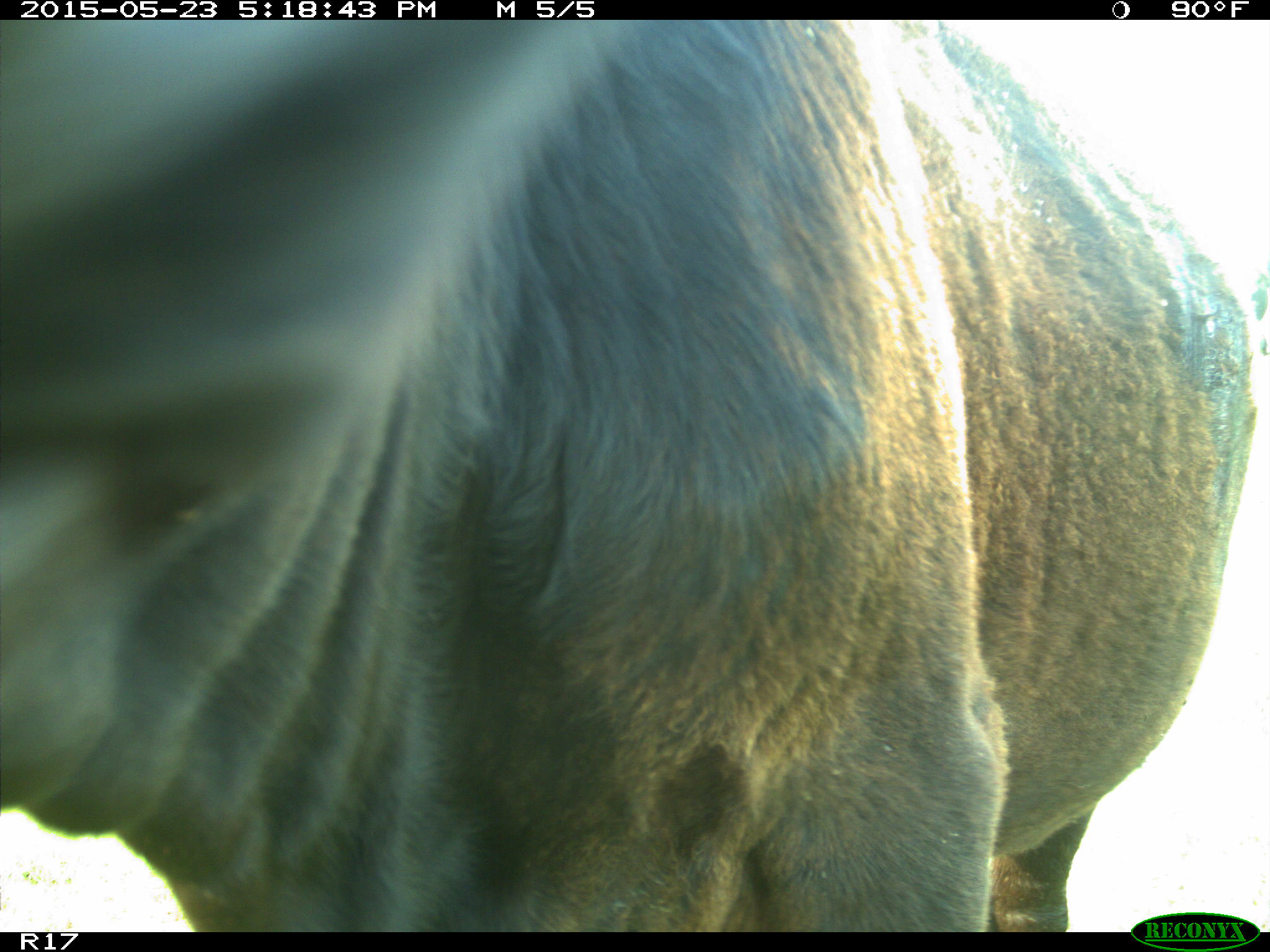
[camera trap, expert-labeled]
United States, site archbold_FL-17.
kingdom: Animalia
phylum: Chordata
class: Mammalia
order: Artiodactyla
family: Bovidae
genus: Bos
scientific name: Bos taurus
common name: domestic cow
Bos taurus (domestic cow).